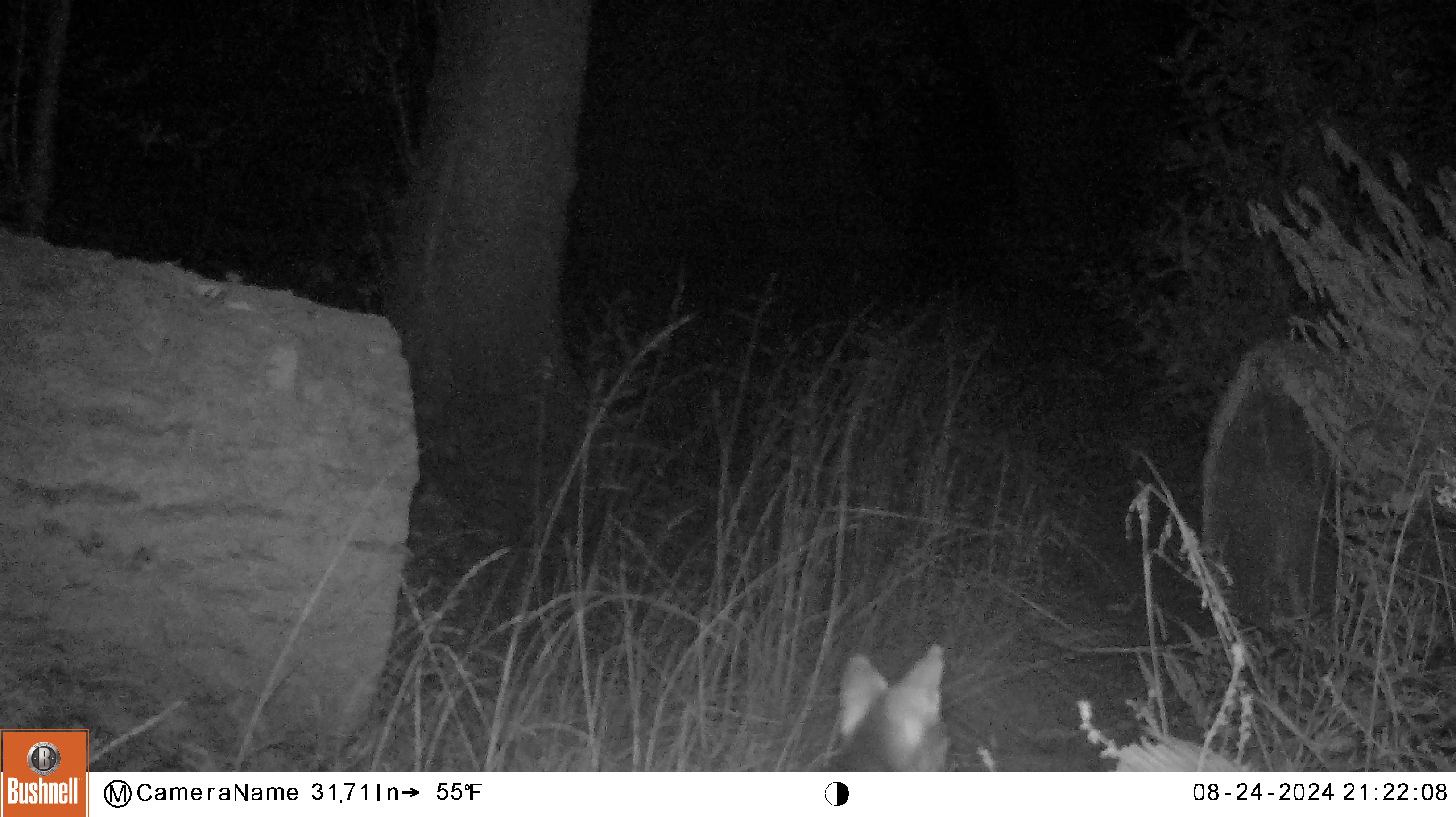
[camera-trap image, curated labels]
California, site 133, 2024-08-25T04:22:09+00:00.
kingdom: Animalia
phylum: Chordata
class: Mammalia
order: Carnivora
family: Canidae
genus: Urocyon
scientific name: Urocyon cinereoargenteus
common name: gray fox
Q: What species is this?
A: Gray fox (Urocyon cinereoargenteus).